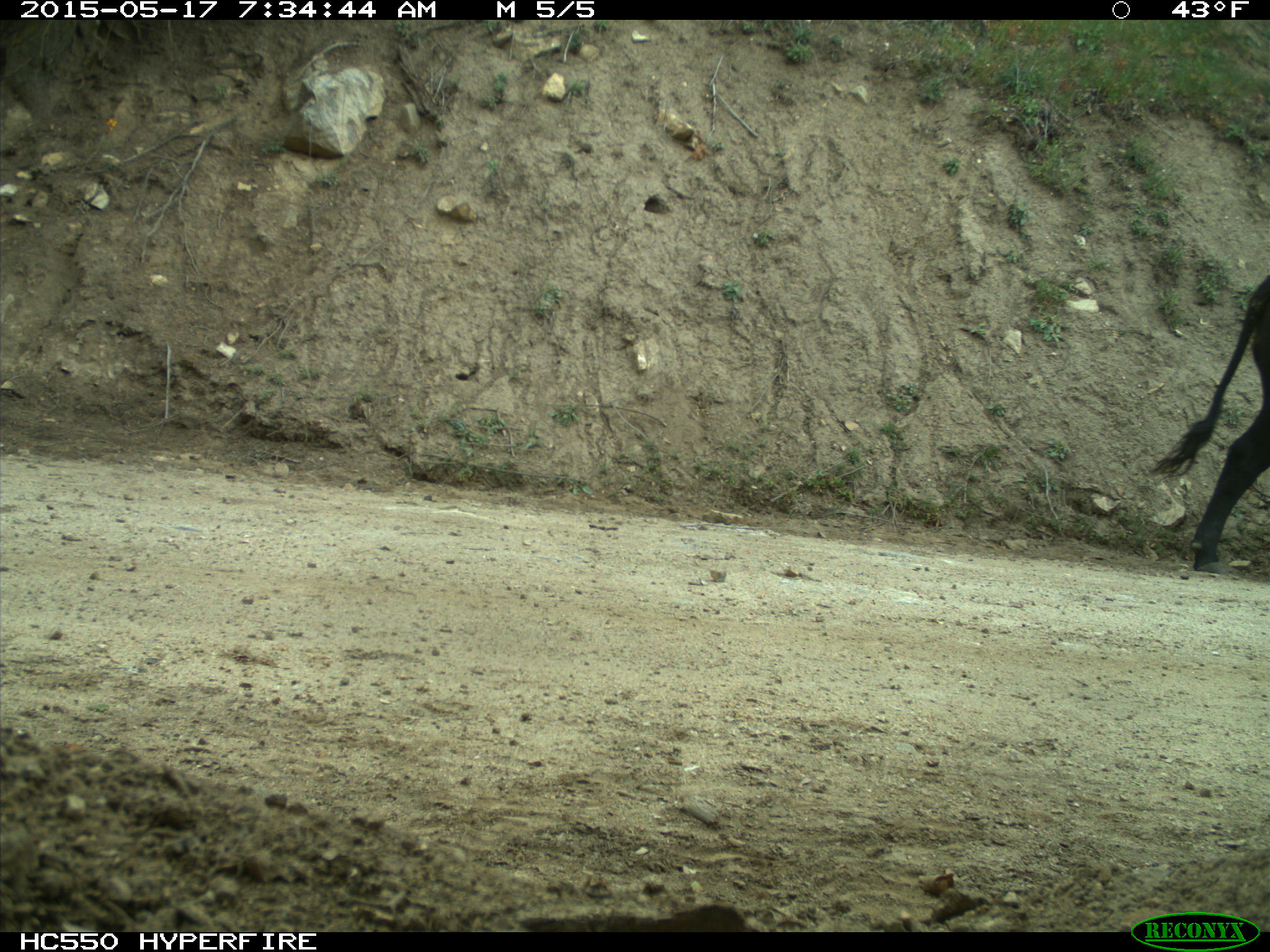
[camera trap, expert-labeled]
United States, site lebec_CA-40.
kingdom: Animalia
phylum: Chordata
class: Mammalia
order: Artiodactyla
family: Bovidae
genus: Bos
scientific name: Bos taurus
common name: domestic cow